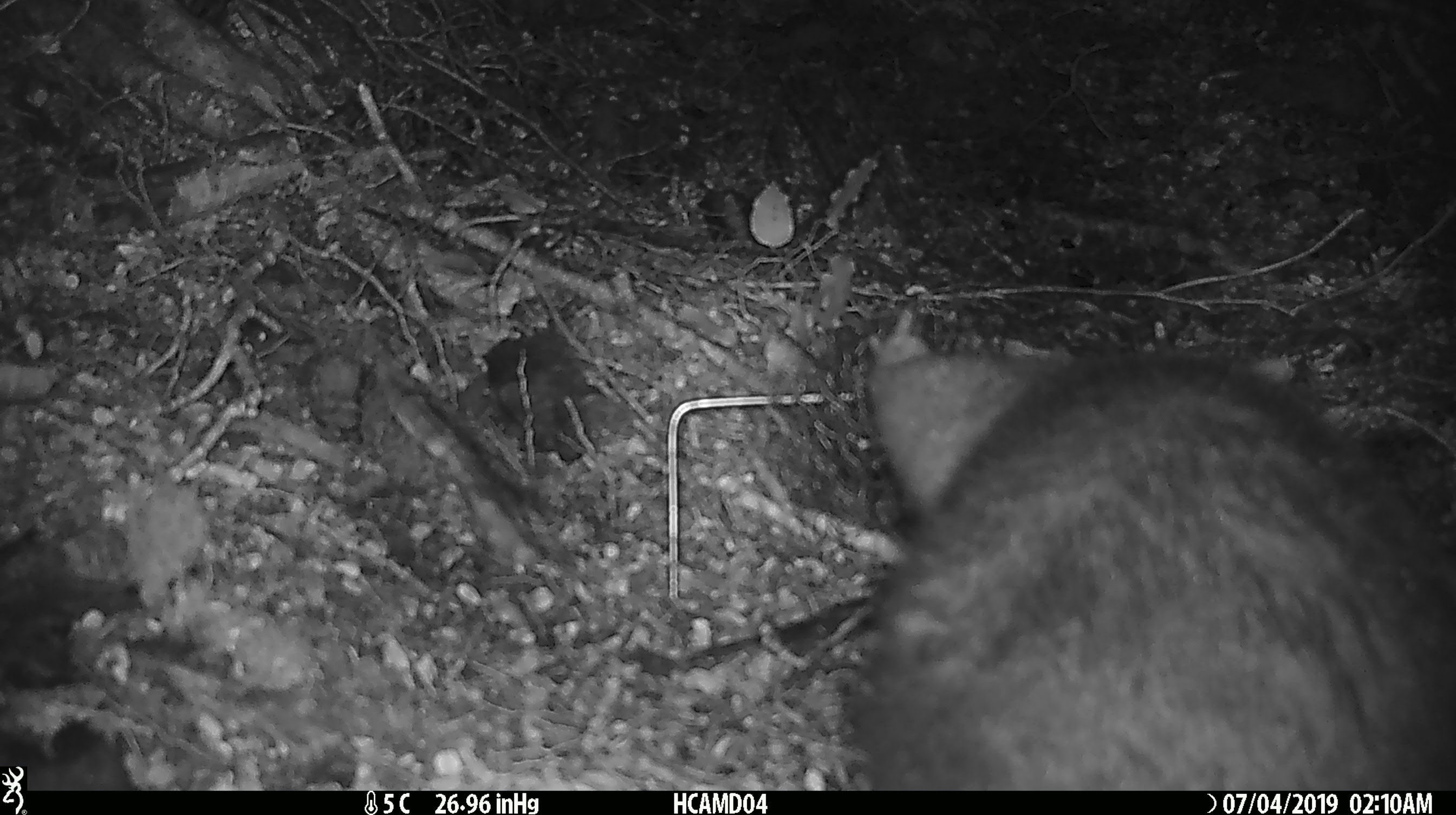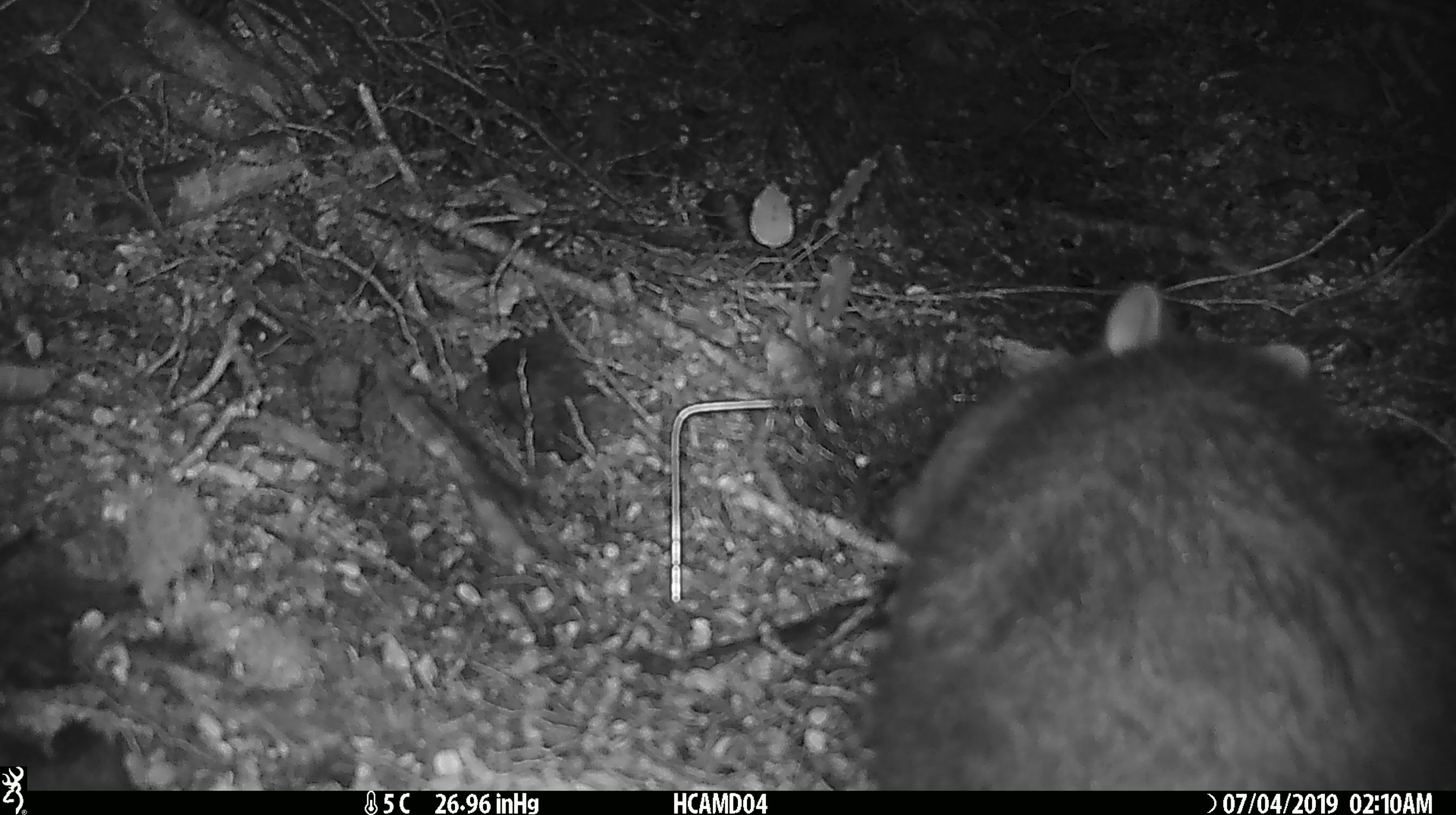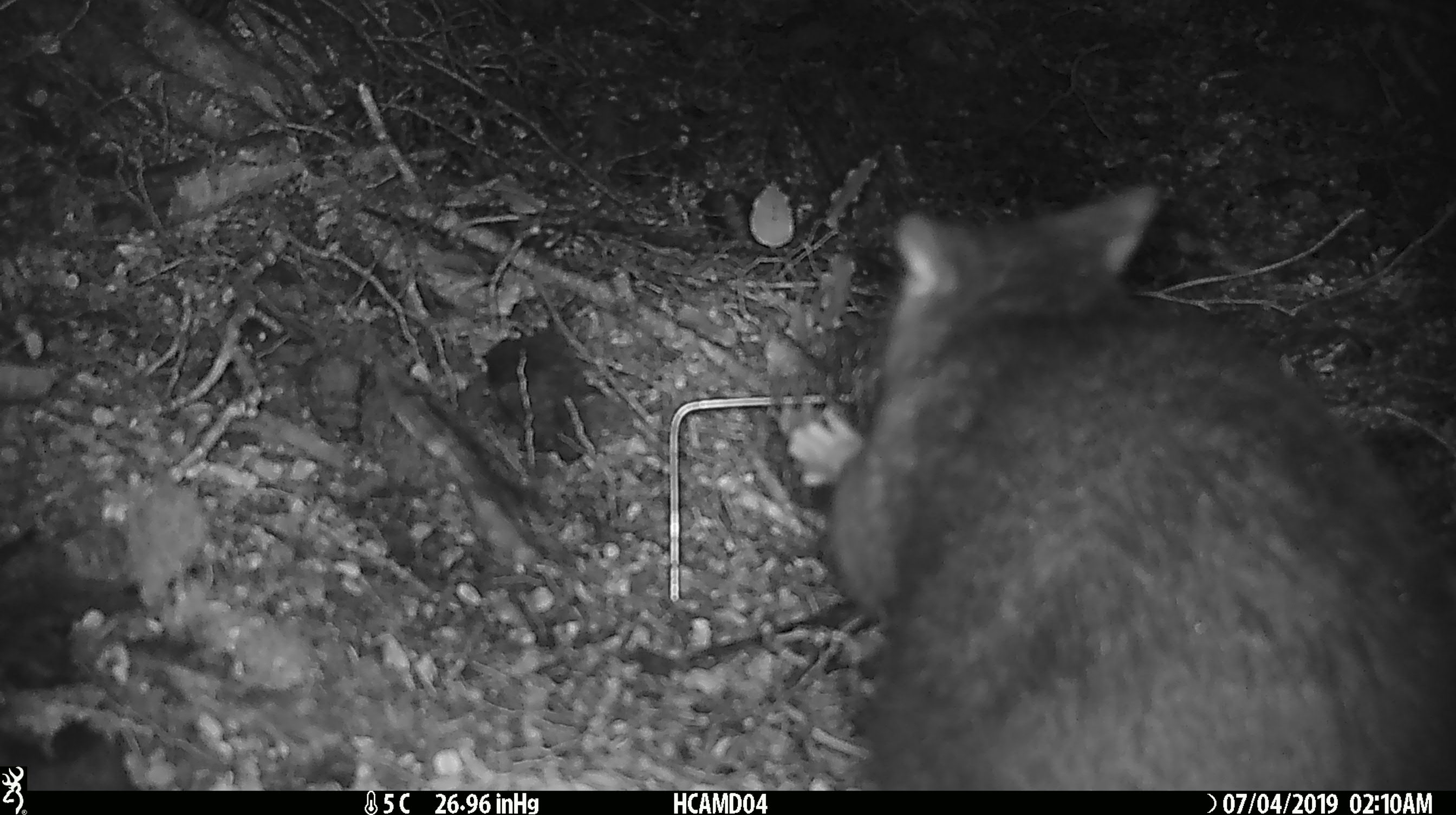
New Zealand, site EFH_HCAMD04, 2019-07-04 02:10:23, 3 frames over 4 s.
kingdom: Animalia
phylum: Chordata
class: Mammalia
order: Diprotodontia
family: Phalangeridae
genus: Trichosurus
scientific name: Trichosurus vulpecula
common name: common brushtail possum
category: possum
Possum (common brushtail possum) (Trichosurus vulpecula).